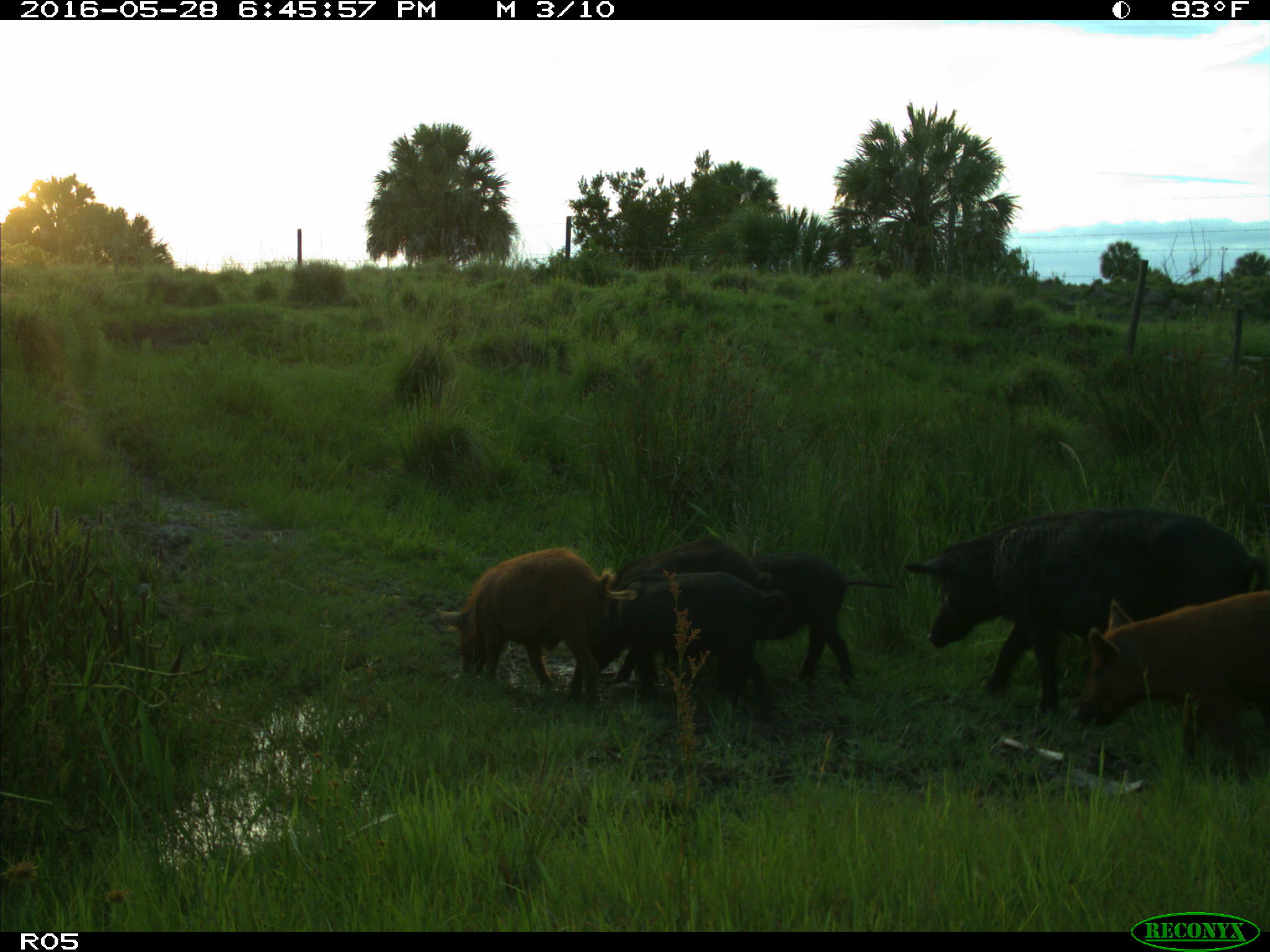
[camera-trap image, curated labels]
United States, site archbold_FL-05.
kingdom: Animalia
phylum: Chordata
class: Mammalia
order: Artiodactyla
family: Suidae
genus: Sus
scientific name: Sus scrofa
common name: wild boar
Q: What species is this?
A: Sus scrofa (wild boar).